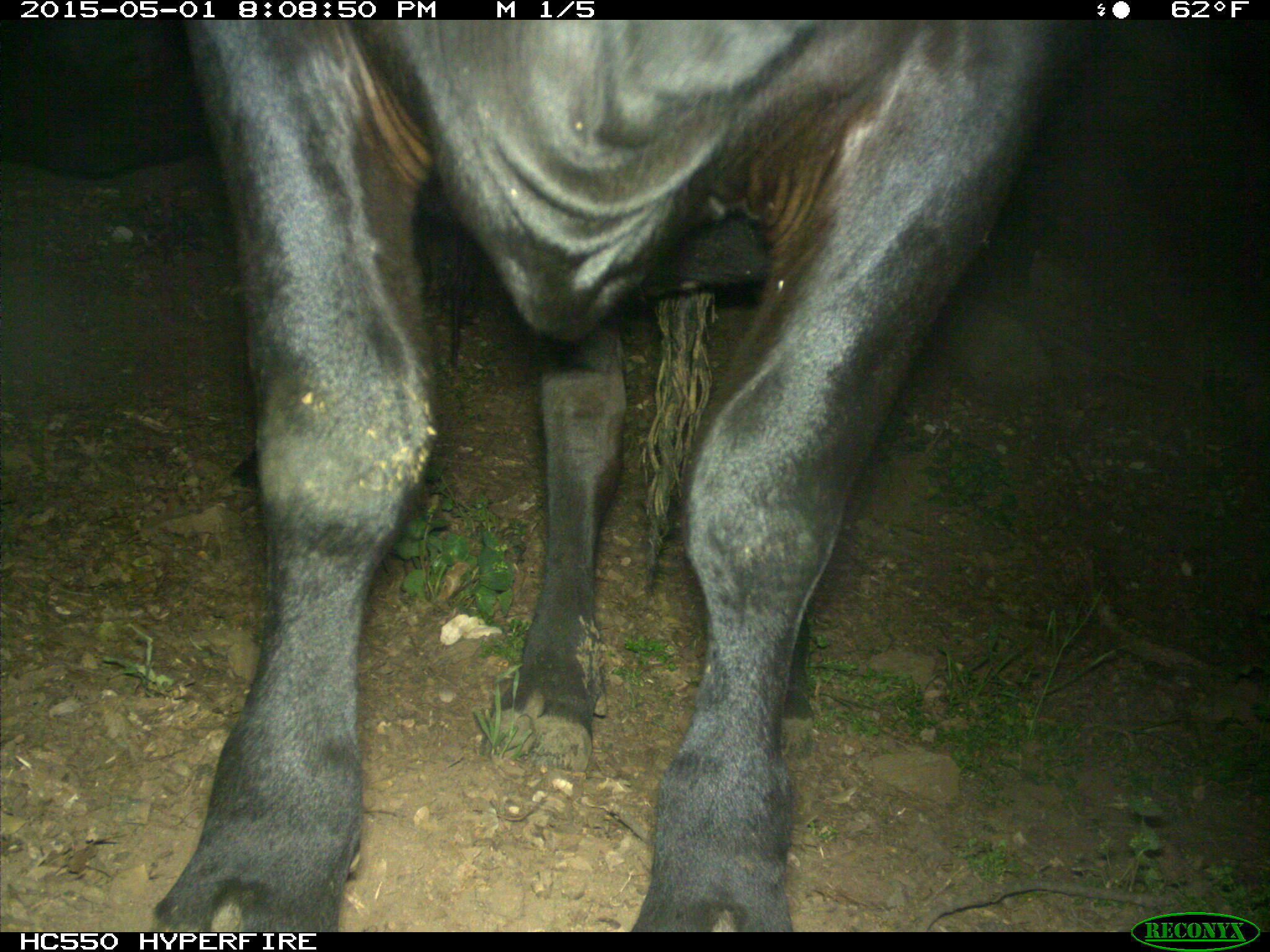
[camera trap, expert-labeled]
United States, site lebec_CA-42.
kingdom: Animalia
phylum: Chordata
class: Mammalia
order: Artiodactyla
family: Bovidae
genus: Bos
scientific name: Bos taurus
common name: domestic cow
Bos taurus (domestic cow).